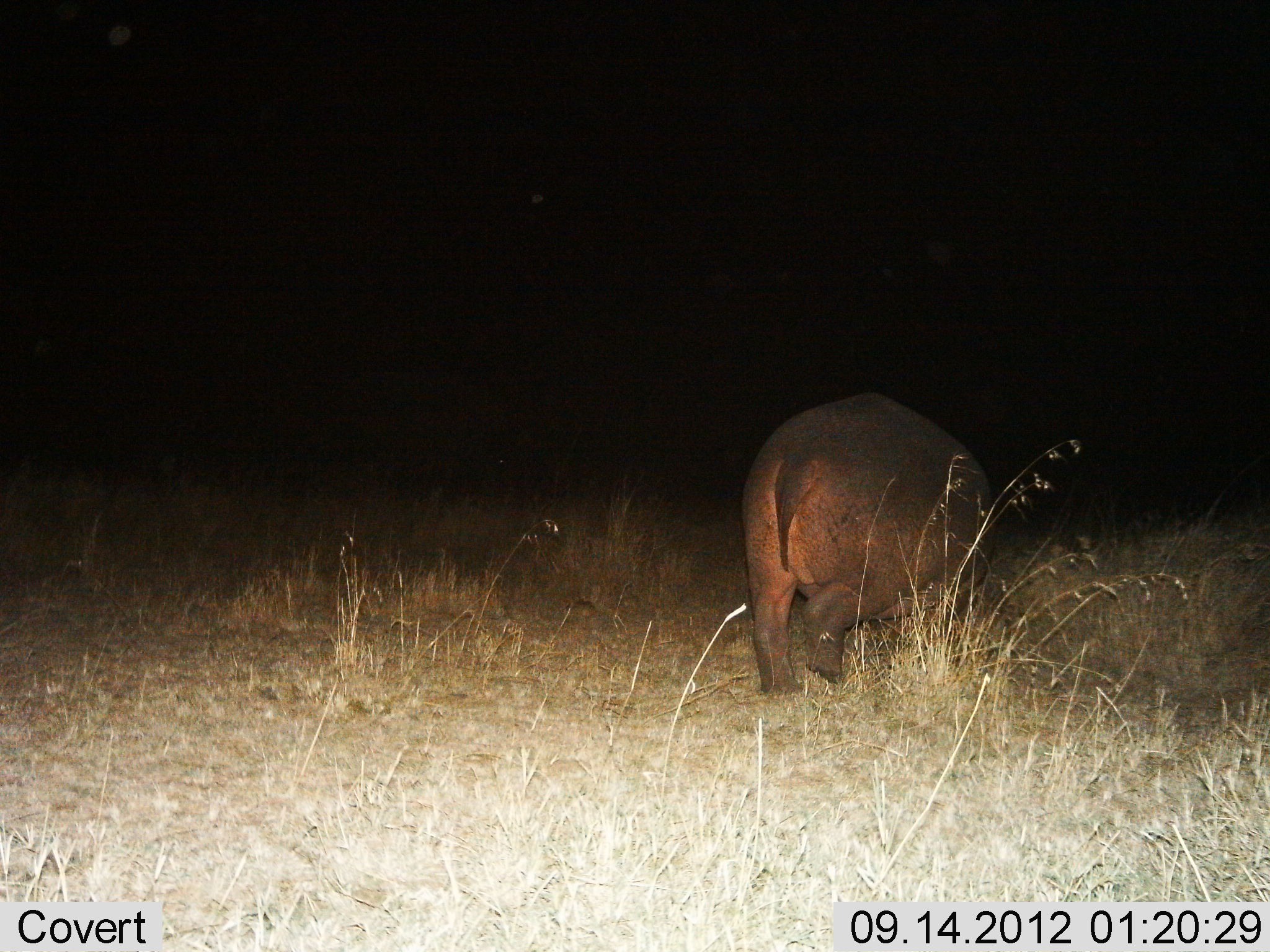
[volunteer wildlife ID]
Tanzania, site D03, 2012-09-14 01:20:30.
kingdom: Animalia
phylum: Chordata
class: Mammalia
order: Artiodactyla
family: Hippopotamidae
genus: Hippopotamus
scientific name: Hippopotamus amphibius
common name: hippopotamus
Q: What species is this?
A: Hippopotamus (Hippopotamus amphibius).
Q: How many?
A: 1.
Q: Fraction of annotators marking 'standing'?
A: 10%.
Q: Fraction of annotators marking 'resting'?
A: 0%.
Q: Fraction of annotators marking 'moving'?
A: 80%.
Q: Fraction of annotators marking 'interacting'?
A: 0%.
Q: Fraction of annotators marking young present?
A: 0%.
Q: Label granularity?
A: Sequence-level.